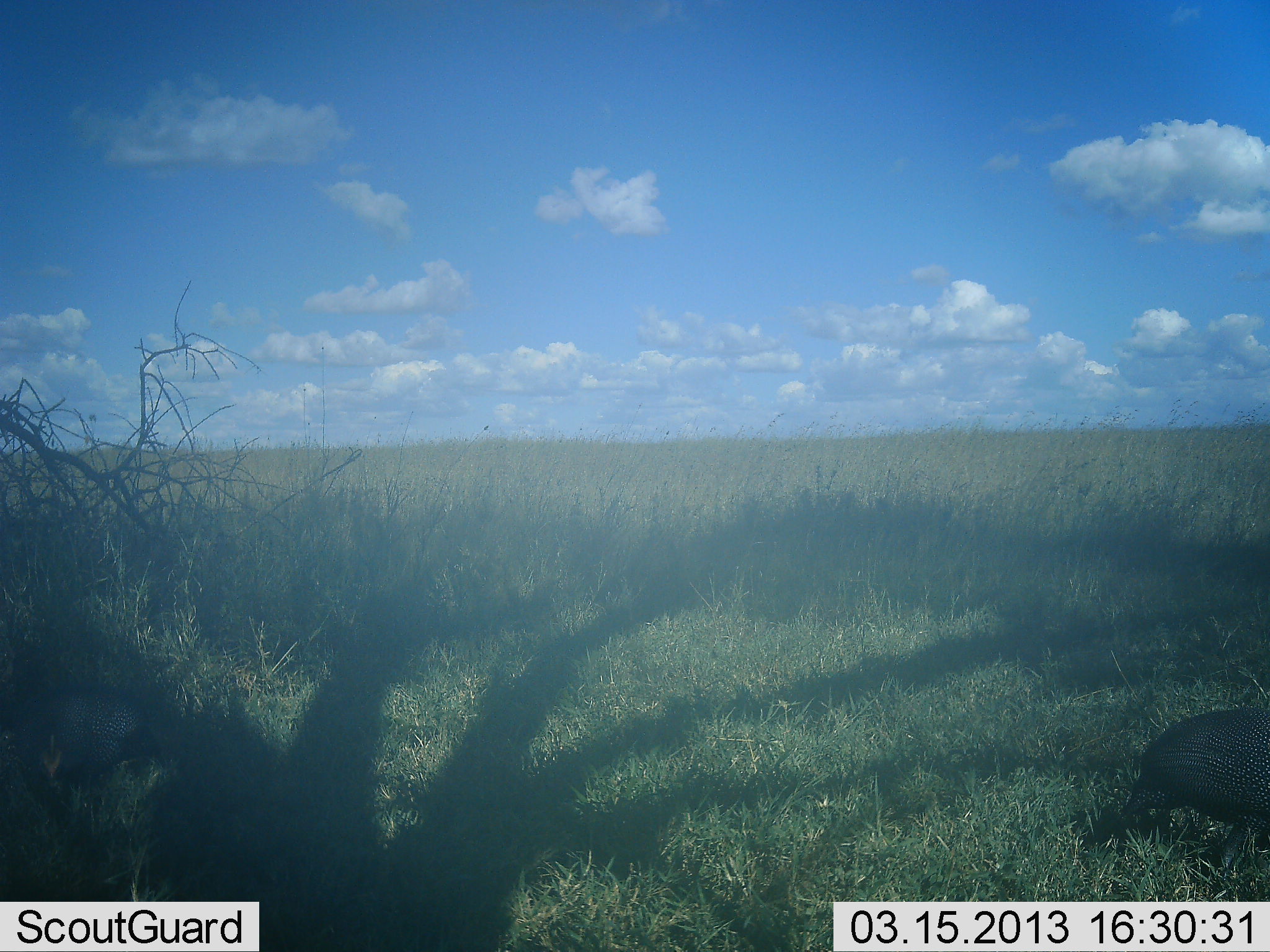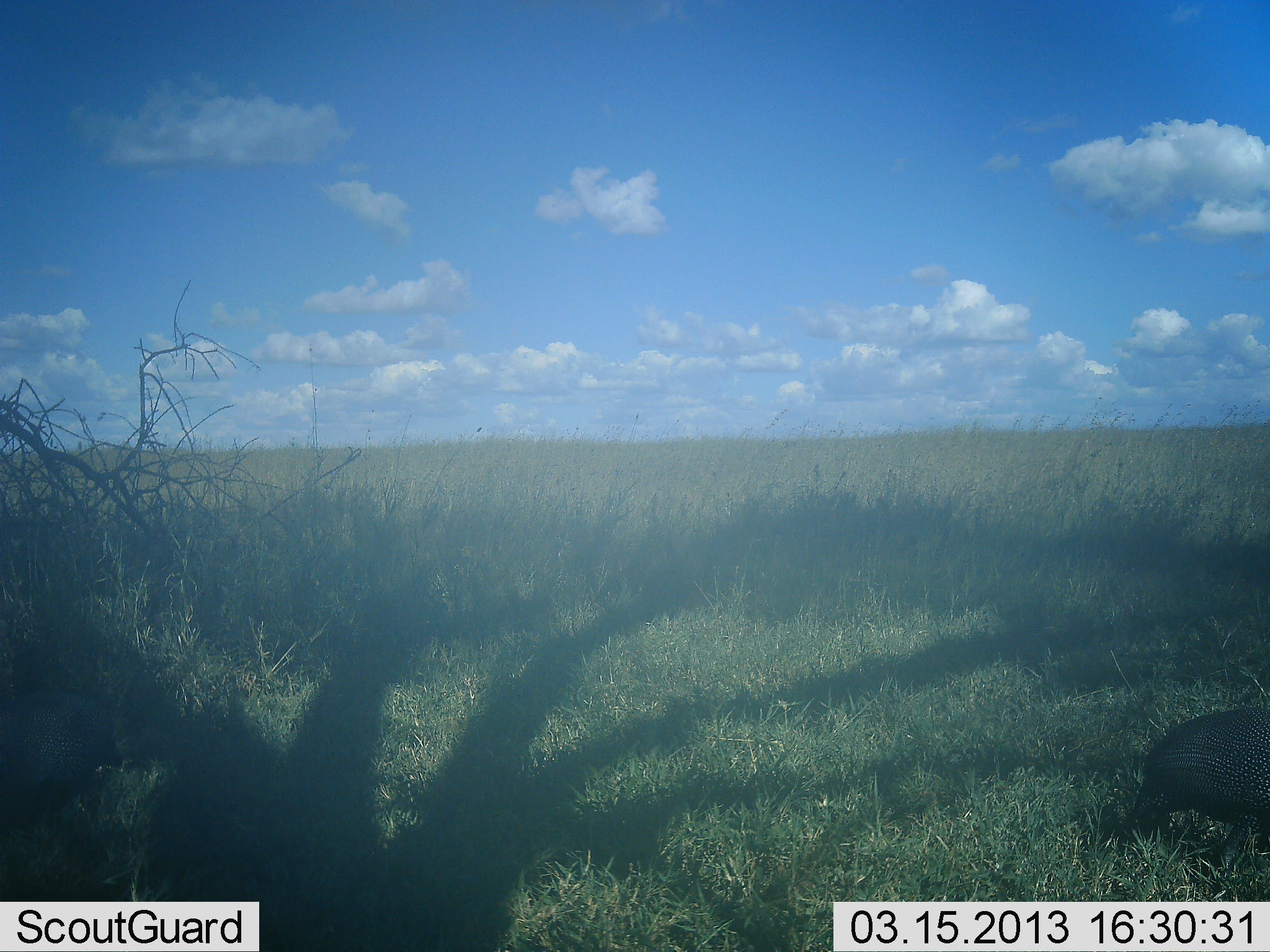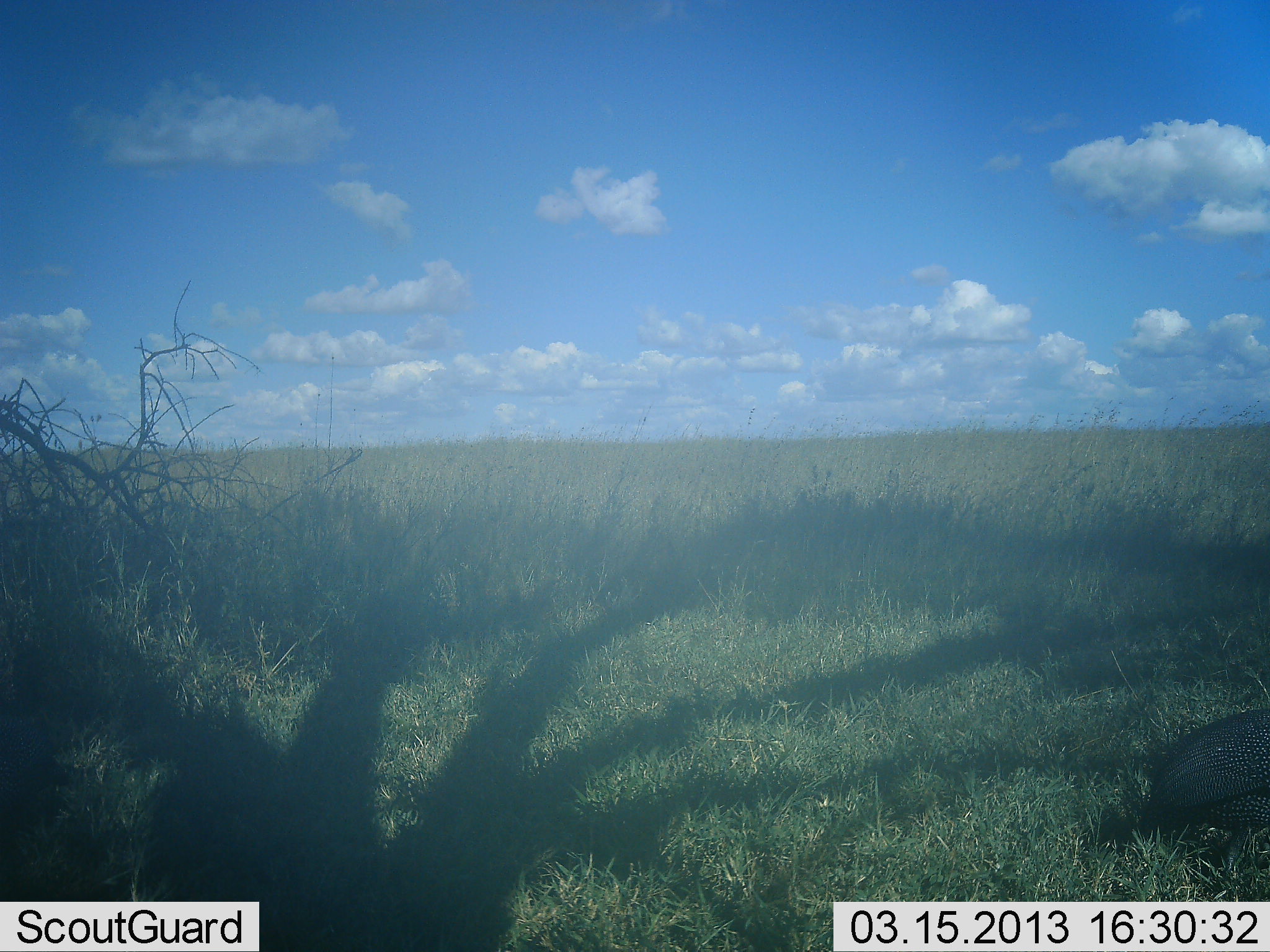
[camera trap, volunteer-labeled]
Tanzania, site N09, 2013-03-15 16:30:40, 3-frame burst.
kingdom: Animalia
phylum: Chordata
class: Aves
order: Galliformes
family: Numididae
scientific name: Numididae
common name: guinea fowl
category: guineafowl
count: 2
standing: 15%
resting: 0%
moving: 19%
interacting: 0%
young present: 0%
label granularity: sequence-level